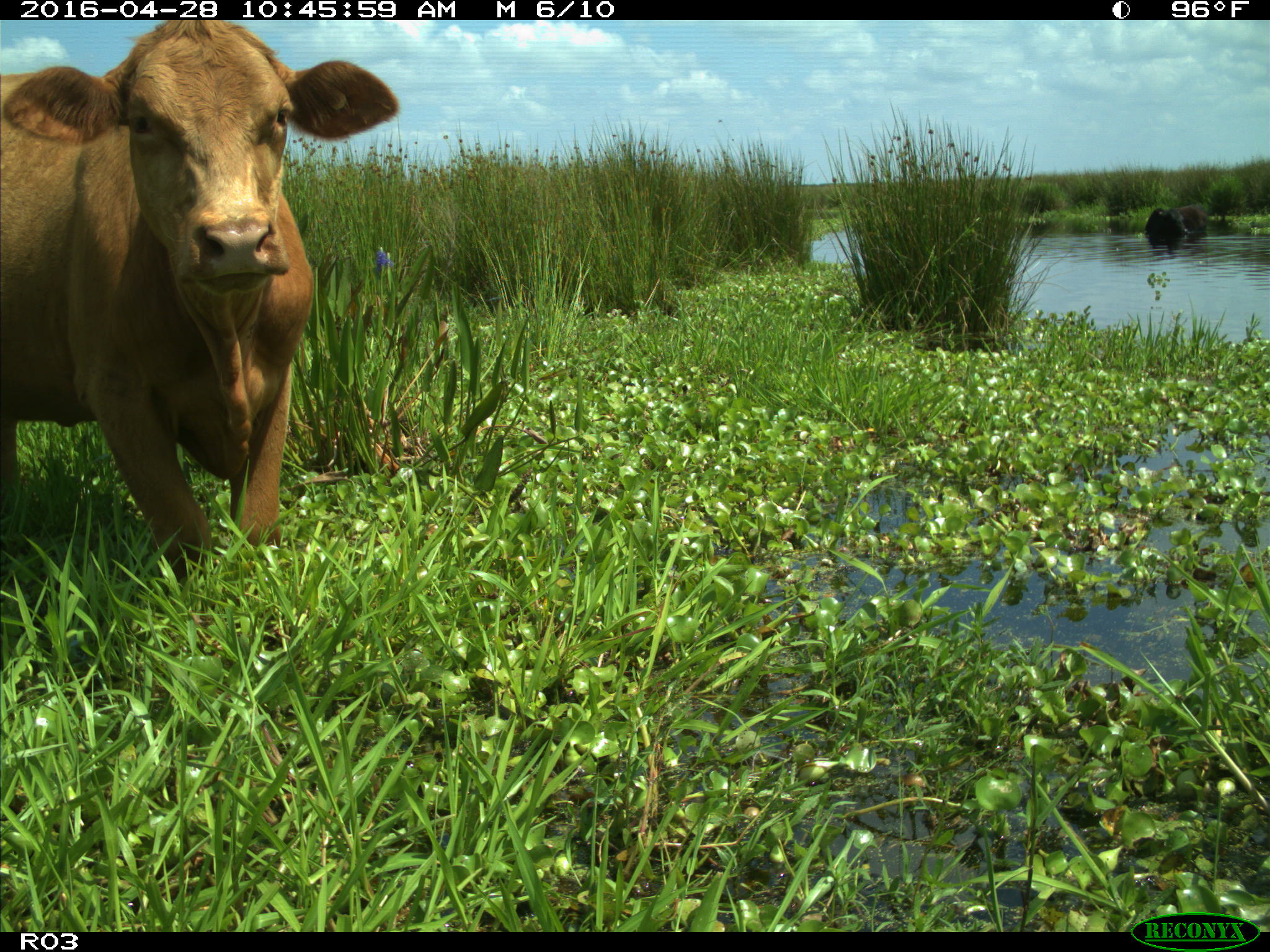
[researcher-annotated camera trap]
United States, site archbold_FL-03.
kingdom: Animalia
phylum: Chordata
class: Mammalia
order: Artiodactyla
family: Bovidae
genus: Bos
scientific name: Bos taurus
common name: domestic cow